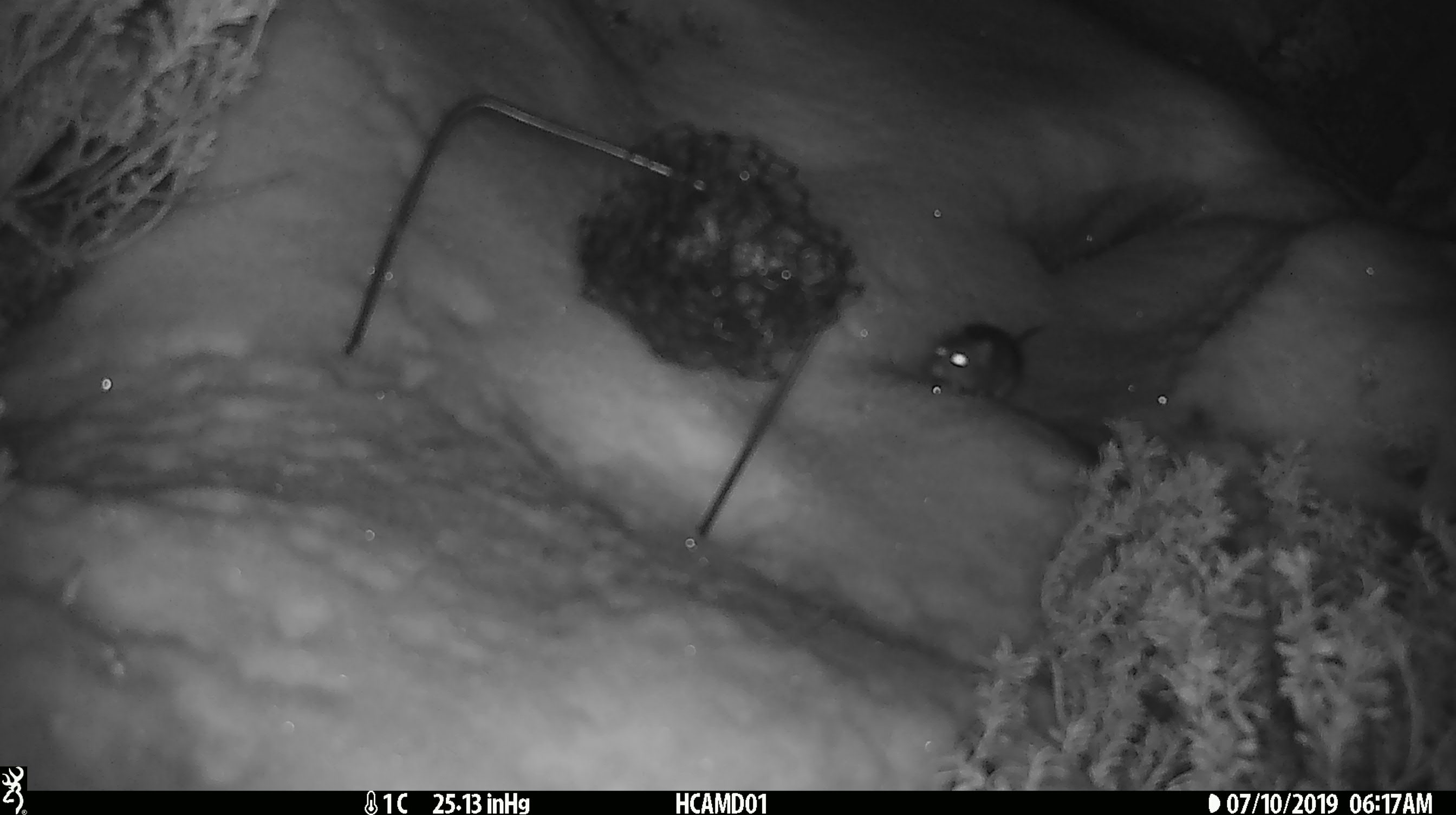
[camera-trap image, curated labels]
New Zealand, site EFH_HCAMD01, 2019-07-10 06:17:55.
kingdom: Animalia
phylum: Chordata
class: Mammalia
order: Rodentia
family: Muridae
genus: Mus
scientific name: Mus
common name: mouse